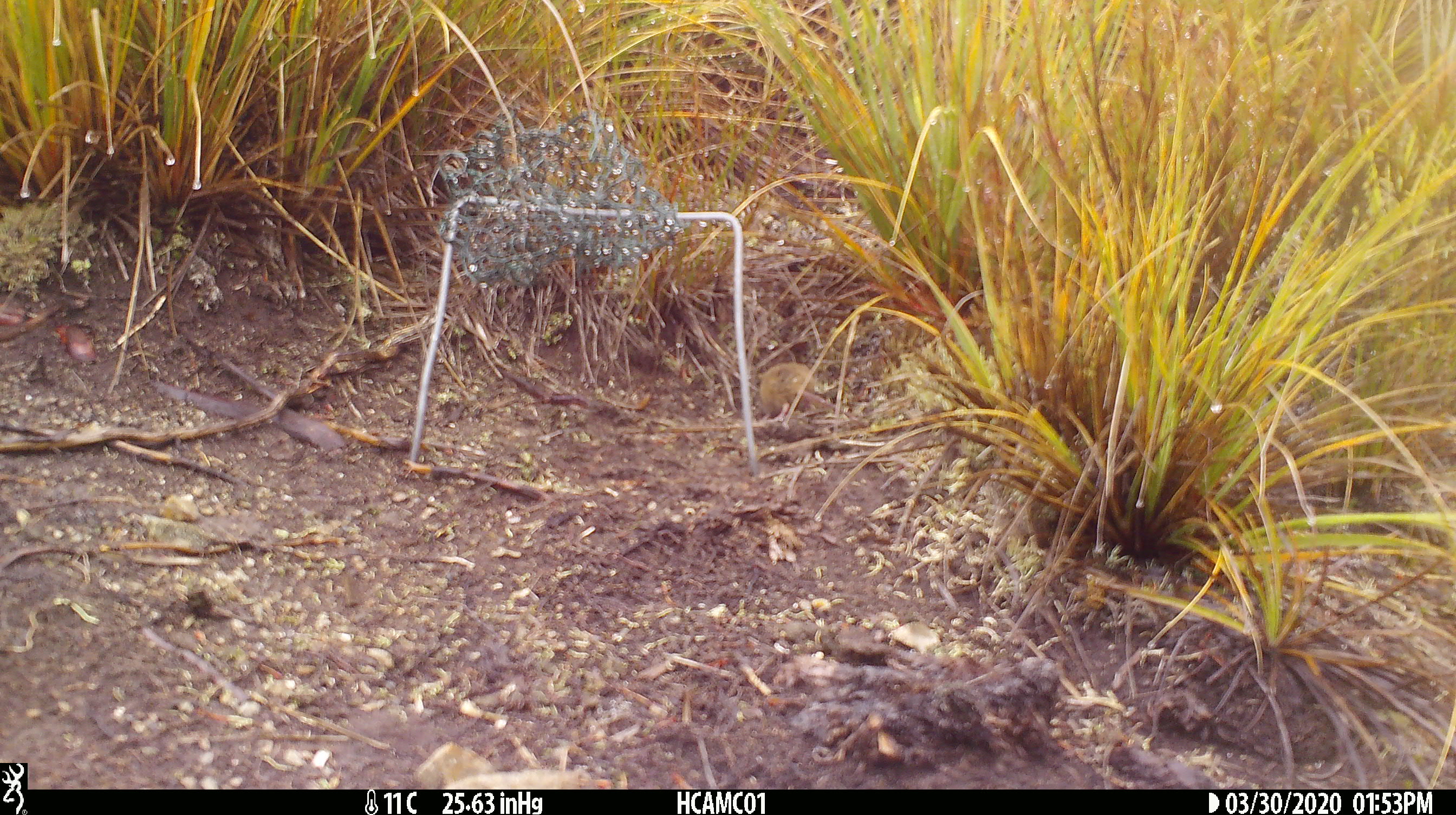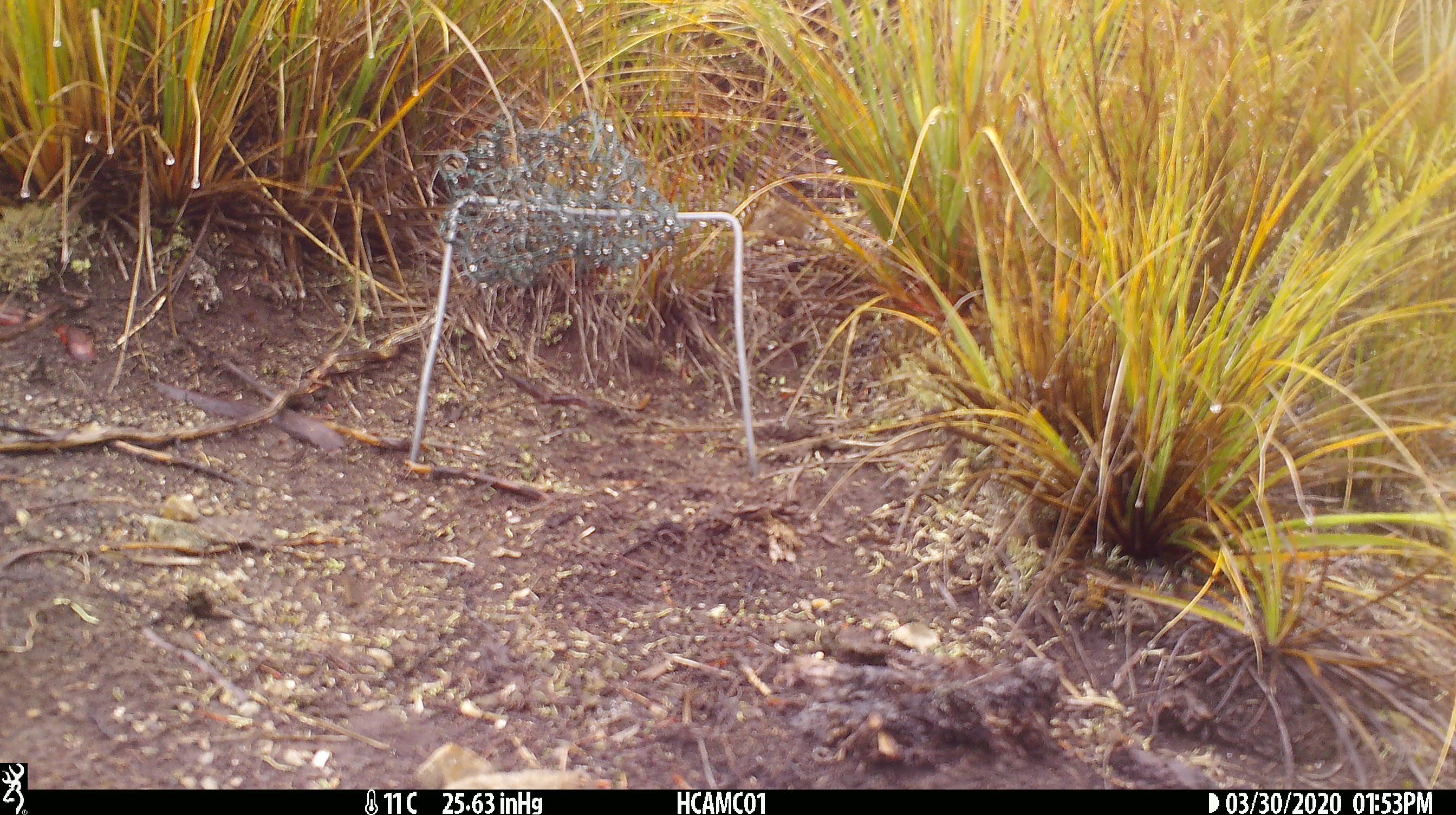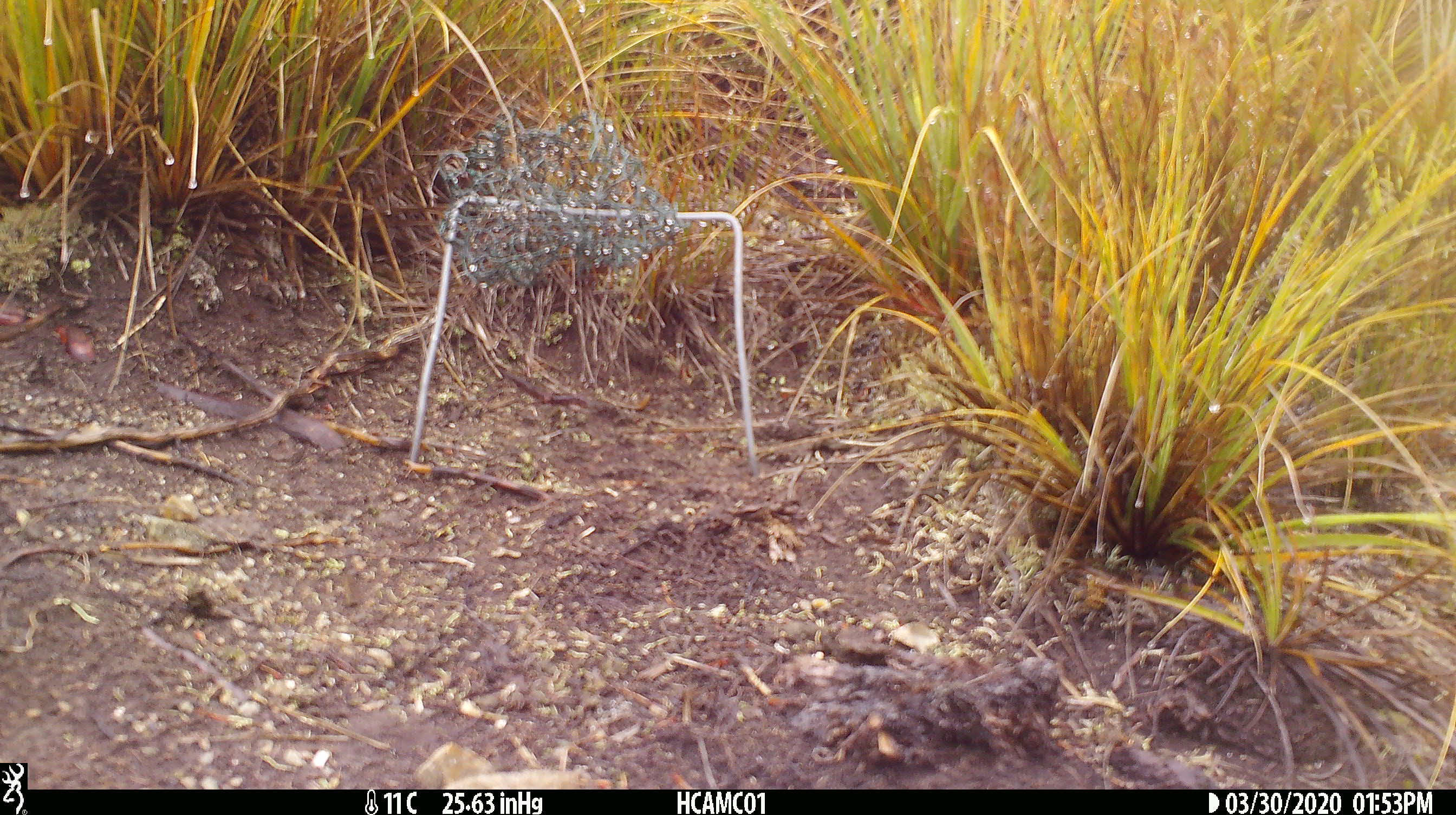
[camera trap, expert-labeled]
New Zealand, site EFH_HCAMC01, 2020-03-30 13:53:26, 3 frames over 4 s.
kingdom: Animalia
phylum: Chordata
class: Mammalia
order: Rodentia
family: Muridae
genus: Mus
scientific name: Mus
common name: mouse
Mouse (Mus).